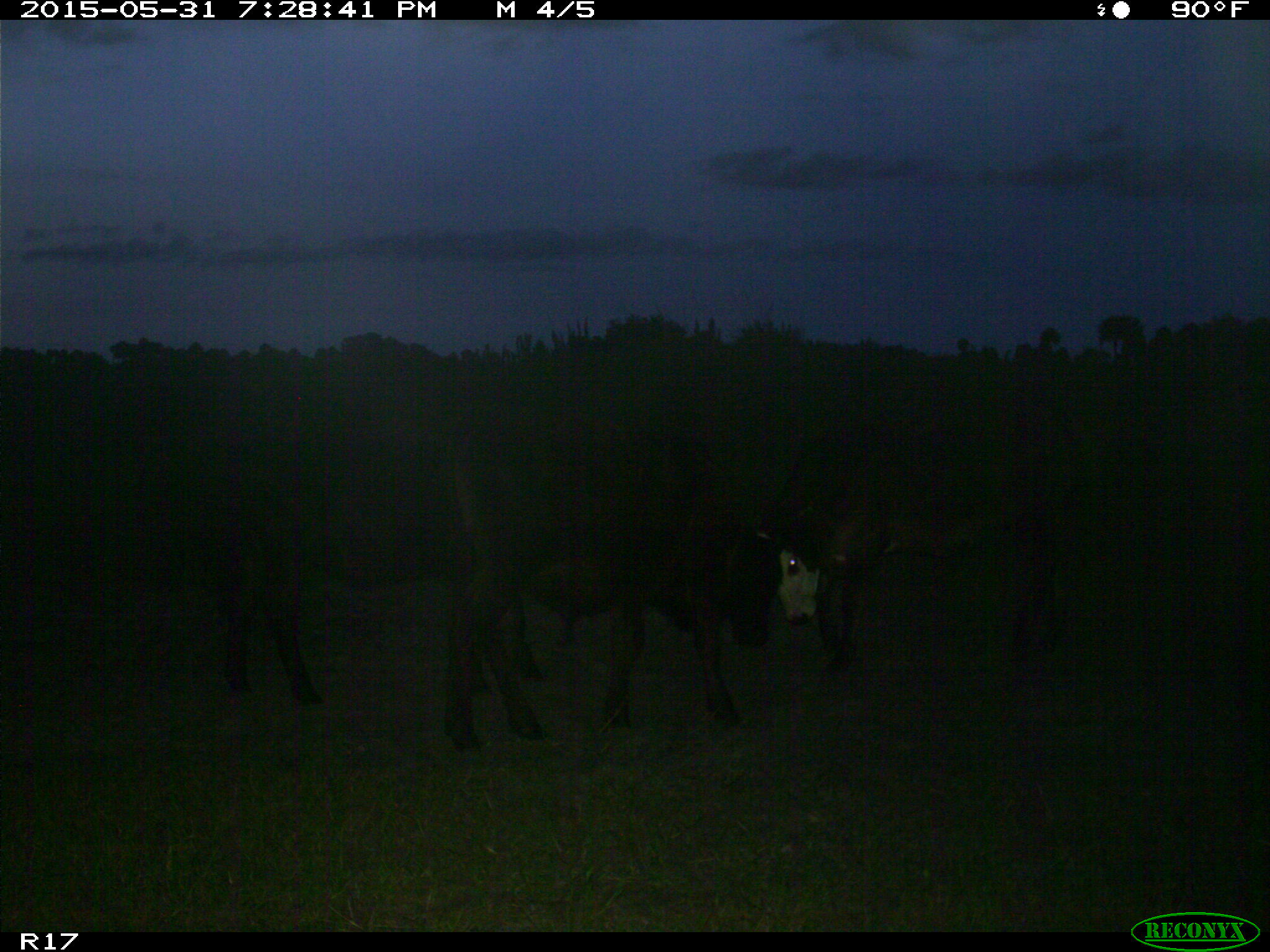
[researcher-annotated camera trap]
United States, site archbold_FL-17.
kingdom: Animalia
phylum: Chordata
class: Mammalia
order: Artiodactyla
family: Bovidae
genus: Bos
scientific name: Bos taurus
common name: domestic cow